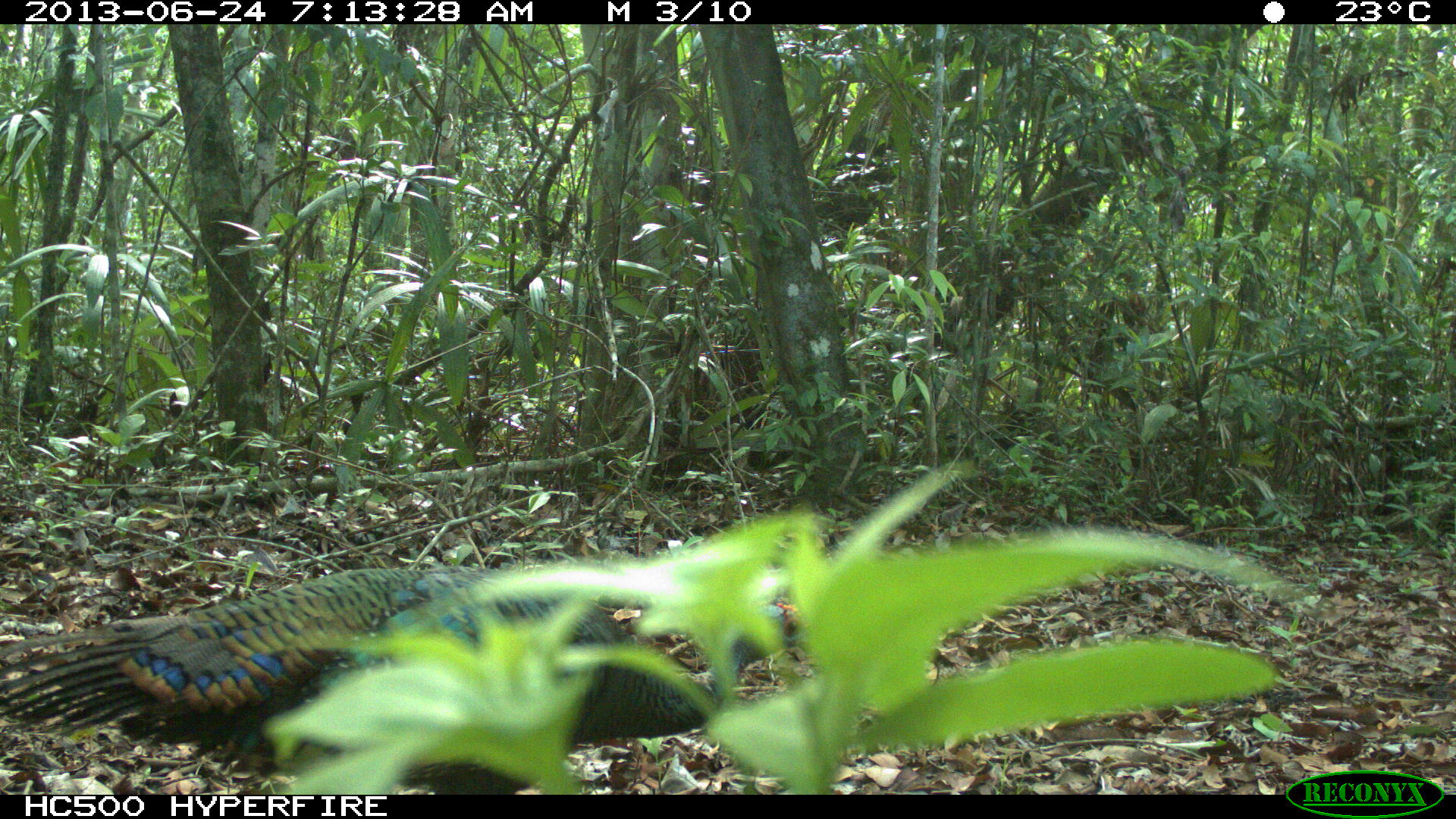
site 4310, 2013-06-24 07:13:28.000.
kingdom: Animalia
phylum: Chordata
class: Aves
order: Galliformes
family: Phasianidae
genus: Meleagris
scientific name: Meleagris ocellata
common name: ocellated turkey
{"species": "Meleagris ocellata (ocellated turkey)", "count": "1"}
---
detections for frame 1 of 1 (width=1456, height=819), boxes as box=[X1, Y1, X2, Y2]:
meleagris ocellata: box=[0, 564, 809, 794]